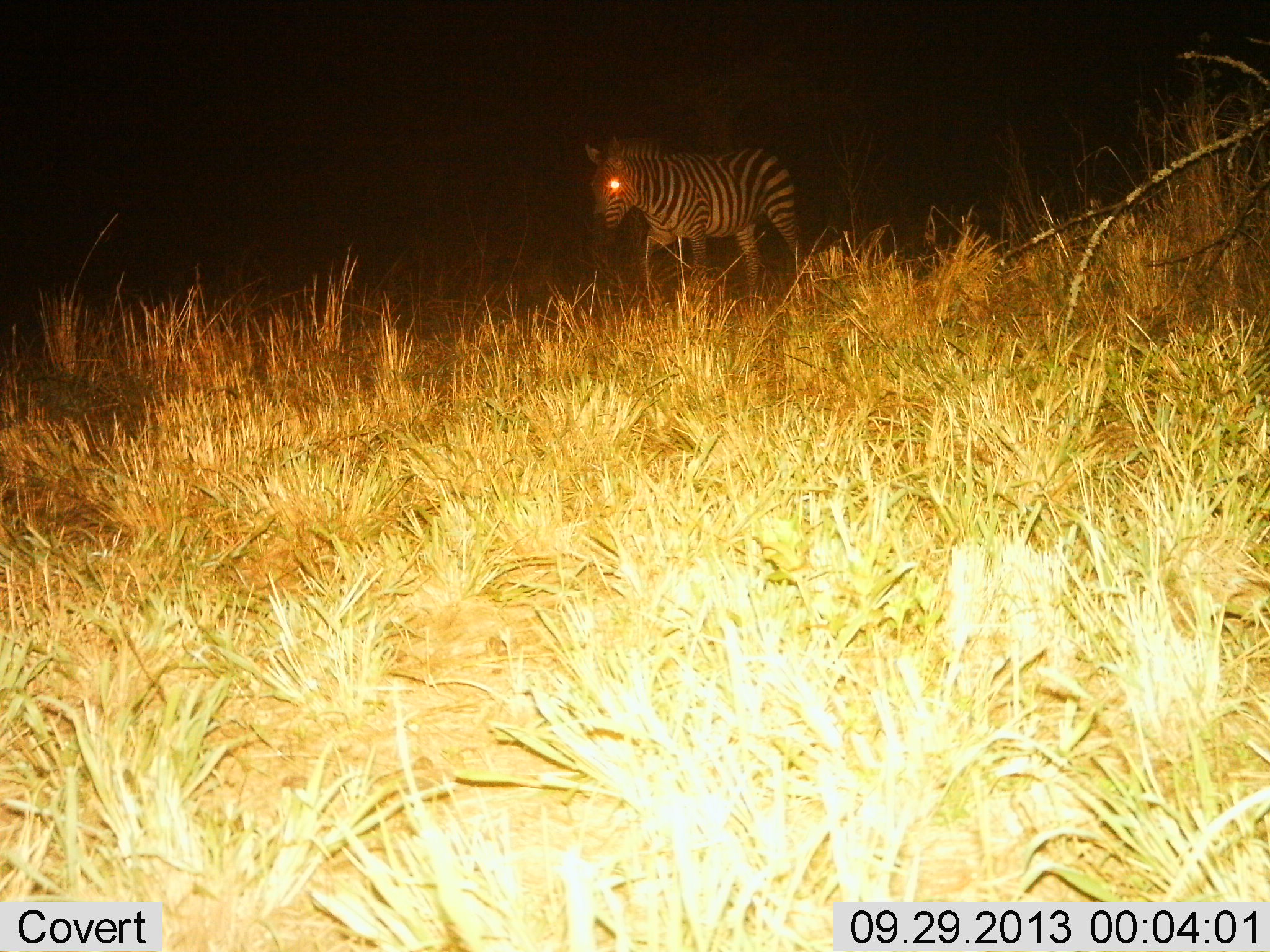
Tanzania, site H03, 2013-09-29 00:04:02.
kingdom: Animalia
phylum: Chordata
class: Mammalia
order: Perissodactyla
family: Equidae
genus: Equus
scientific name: Equus quagga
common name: plains zebra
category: zebra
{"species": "zebra (plains zebra) (Equus quagga)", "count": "1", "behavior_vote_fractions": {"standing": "21%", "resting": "0%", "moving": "83%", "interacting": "0%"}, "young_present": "0%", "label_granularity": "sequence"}